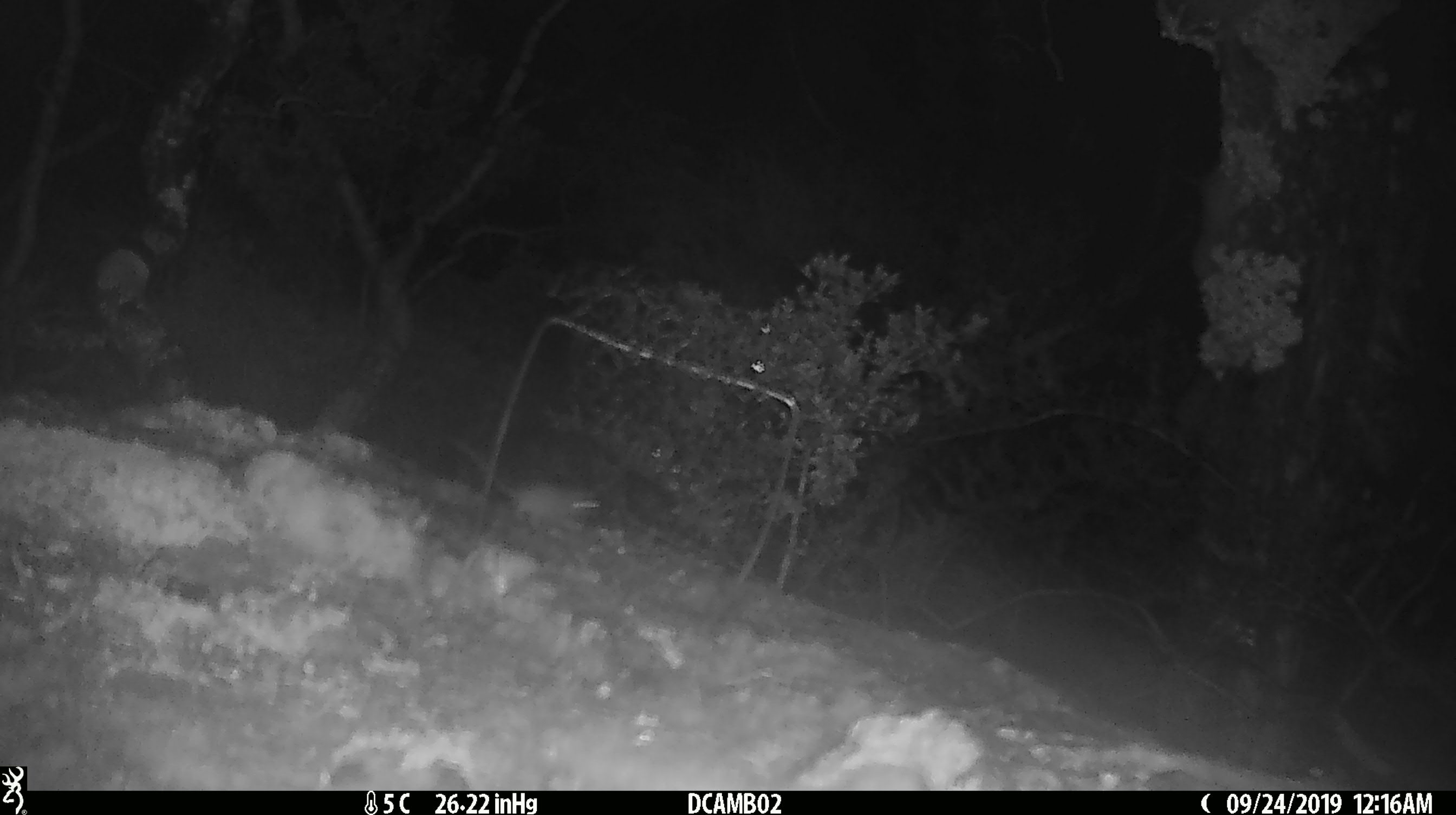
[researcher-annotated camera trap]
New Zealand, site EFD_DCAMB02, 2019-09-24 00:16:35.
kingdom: Animalia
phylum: Chordata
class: Mammalia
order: Rodentia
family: Muridae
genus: Mus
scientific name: Mus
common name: mouse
Mouse (Mus).